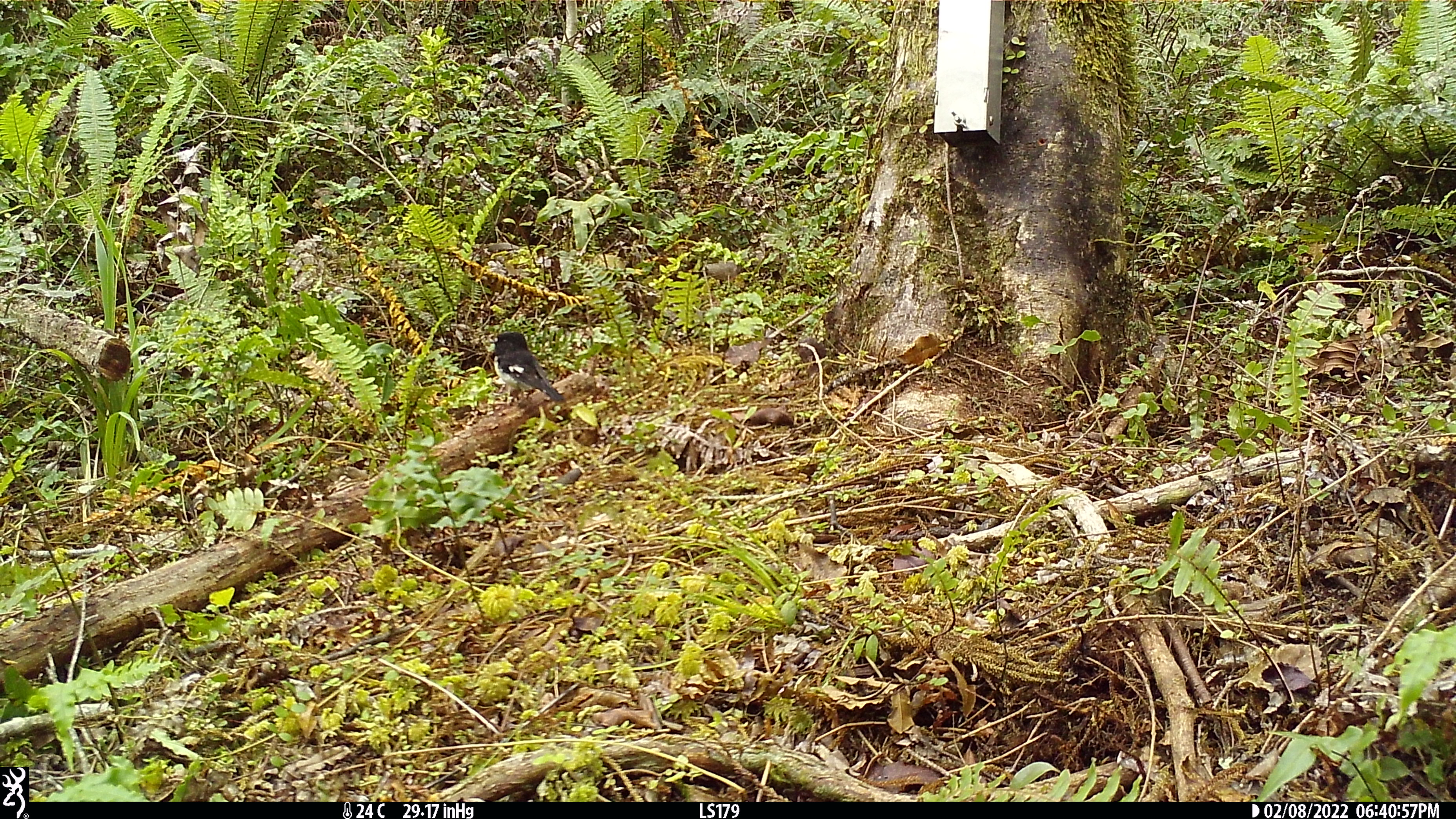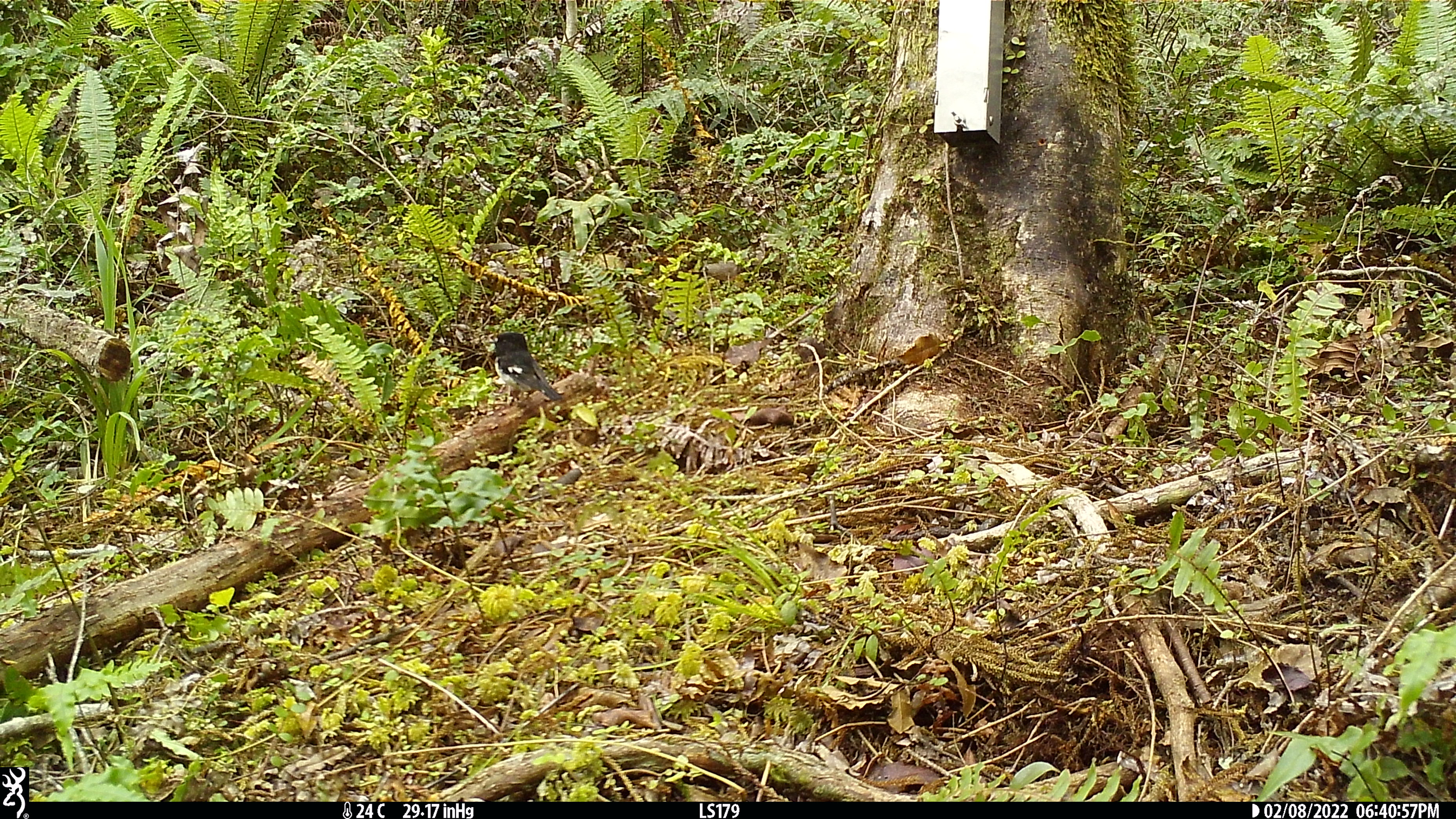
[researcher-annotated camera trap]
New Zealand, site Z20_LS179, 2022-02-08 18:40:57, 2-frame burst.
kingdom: Animalia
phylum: Chordata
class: Aves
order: Passeriformes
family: Petroicidae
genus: Petroica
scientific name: Petroica macrocephala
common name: tomtit